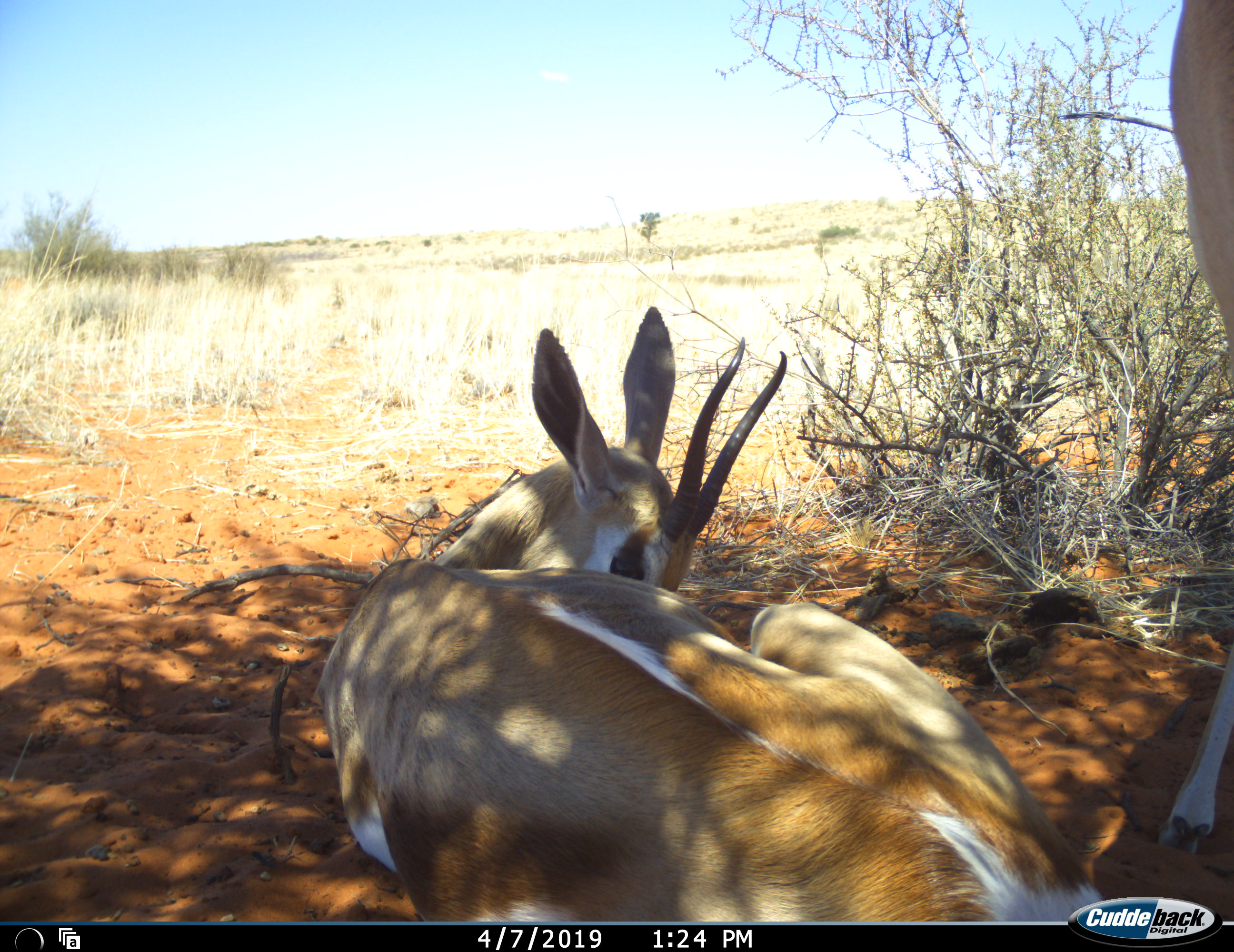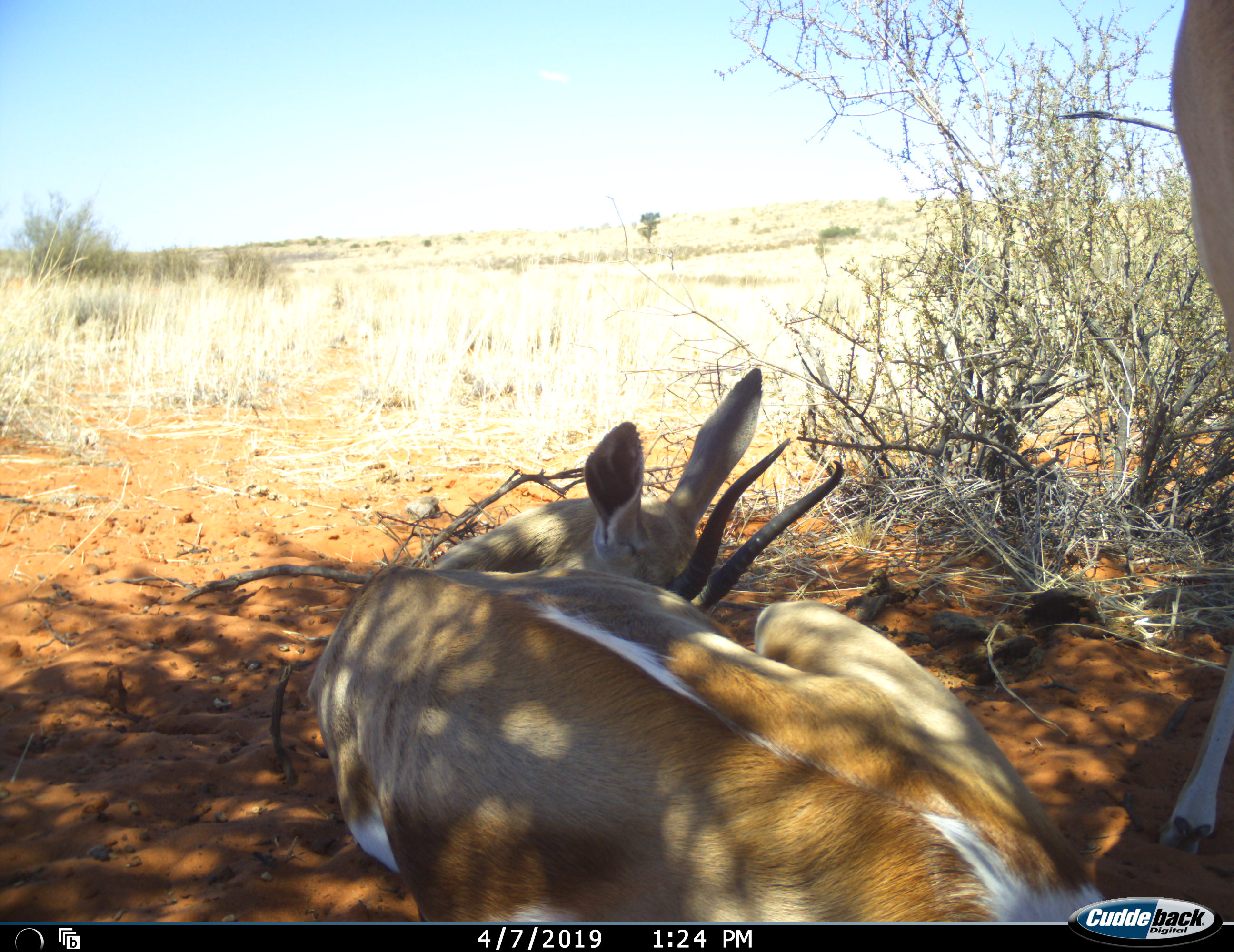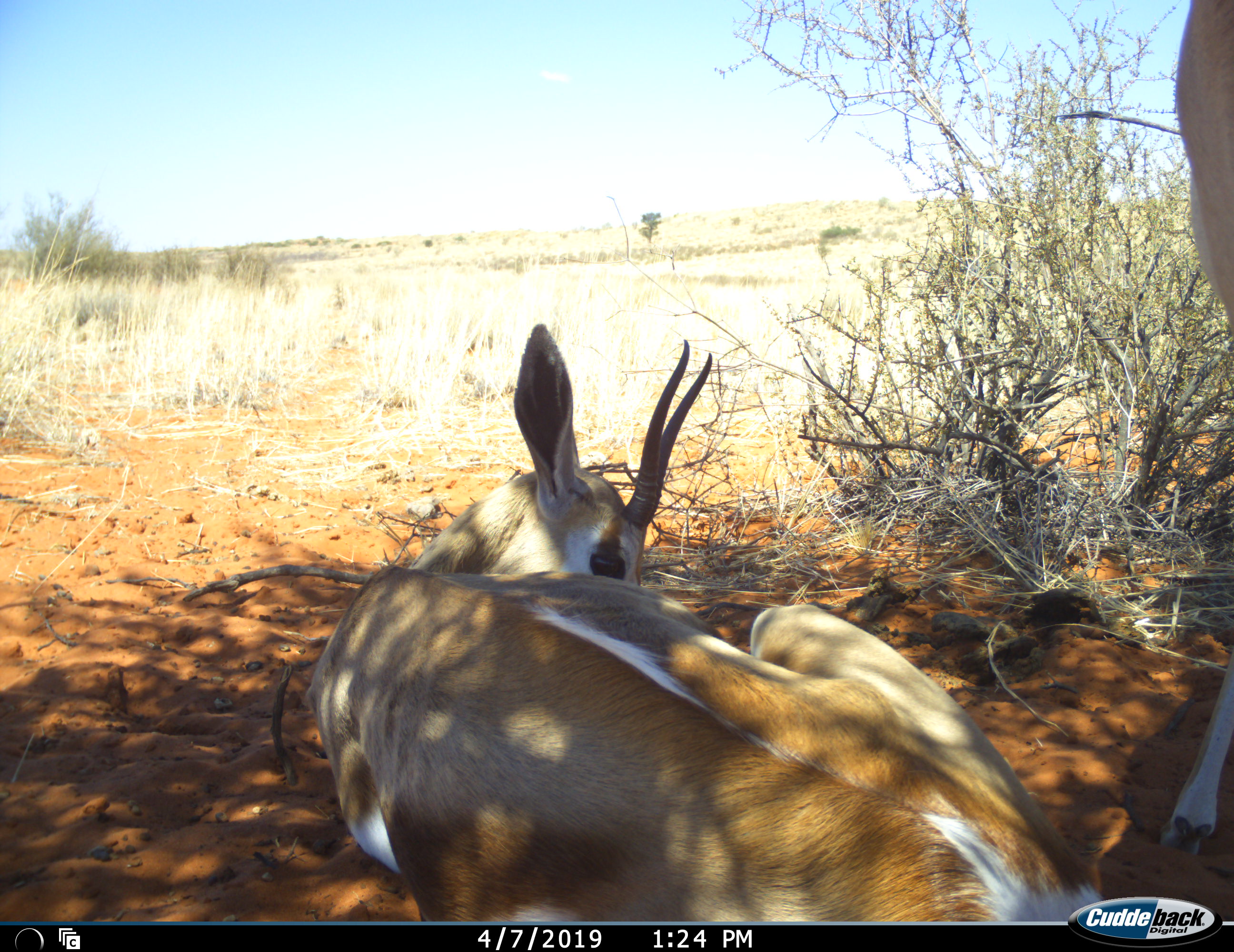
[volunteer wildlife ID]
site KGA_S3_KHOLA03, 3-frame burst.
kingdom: Animalia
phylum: Chordata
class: Mammalia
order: Artiodactyla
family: Bovidae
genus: Antidorcas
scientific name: Antidorcas marsupialis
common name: springbok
Springbok (Antidorcas marsupialis), count 2. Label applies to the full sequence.